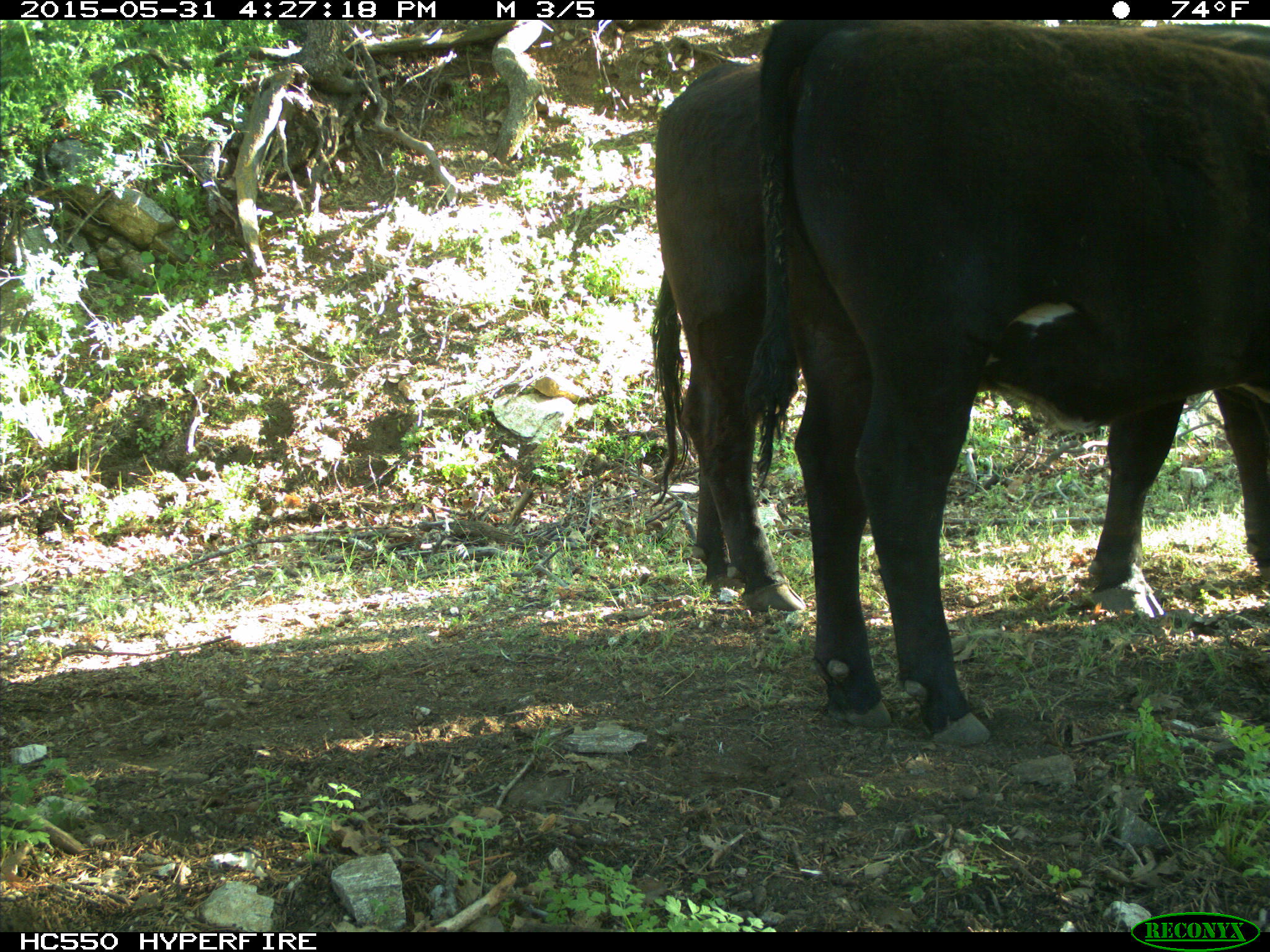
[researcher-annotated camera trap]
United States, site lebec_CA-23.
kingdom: Animalia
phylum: Chordata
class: Mammalia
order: Artiodactyla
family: Bovidae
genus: Bos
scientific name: Bos taurus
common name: domestic cow